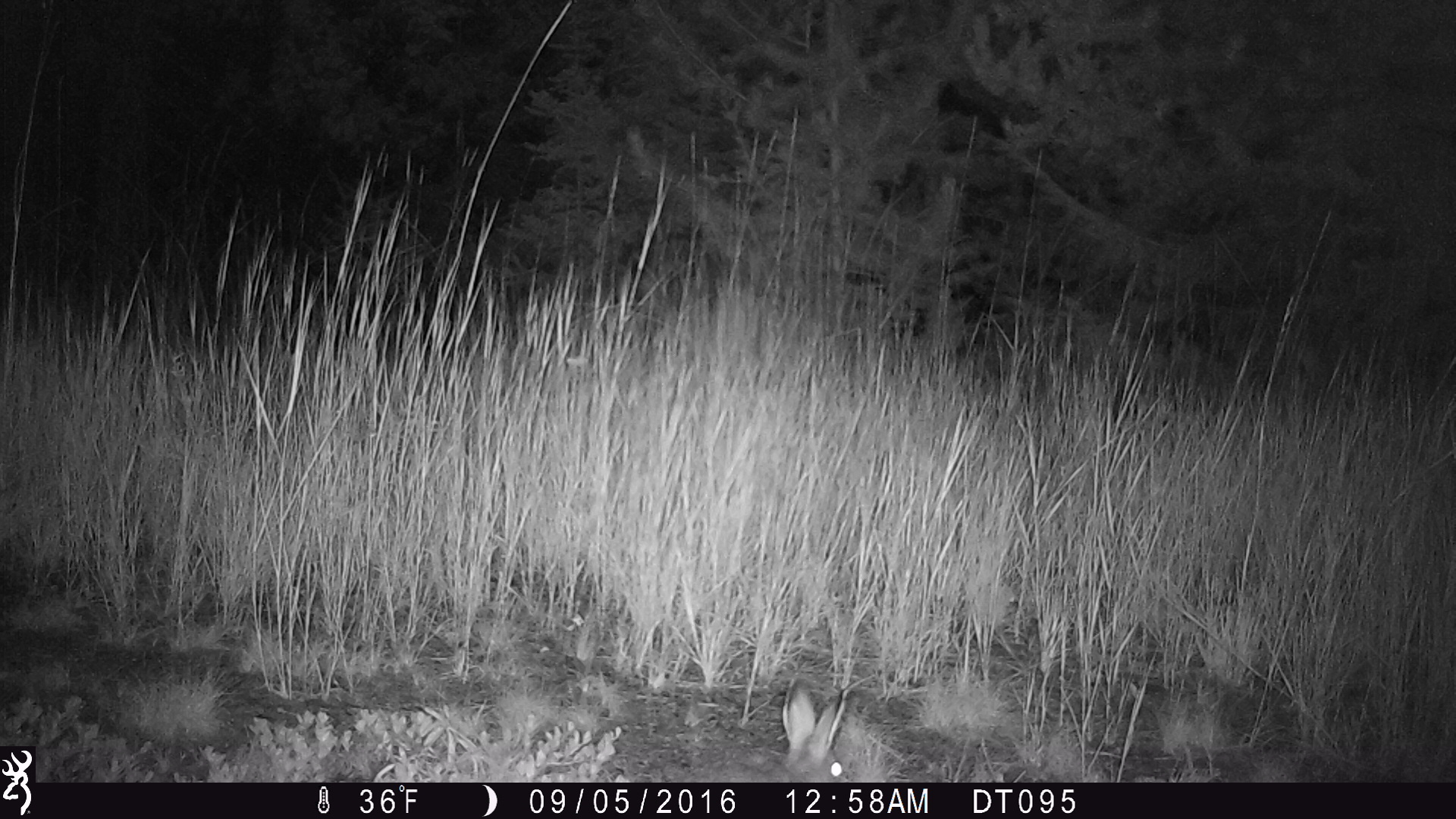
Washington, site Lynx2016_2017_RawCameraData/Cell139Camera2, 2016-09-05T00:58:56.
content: unidentified animal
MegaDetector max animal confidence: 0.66